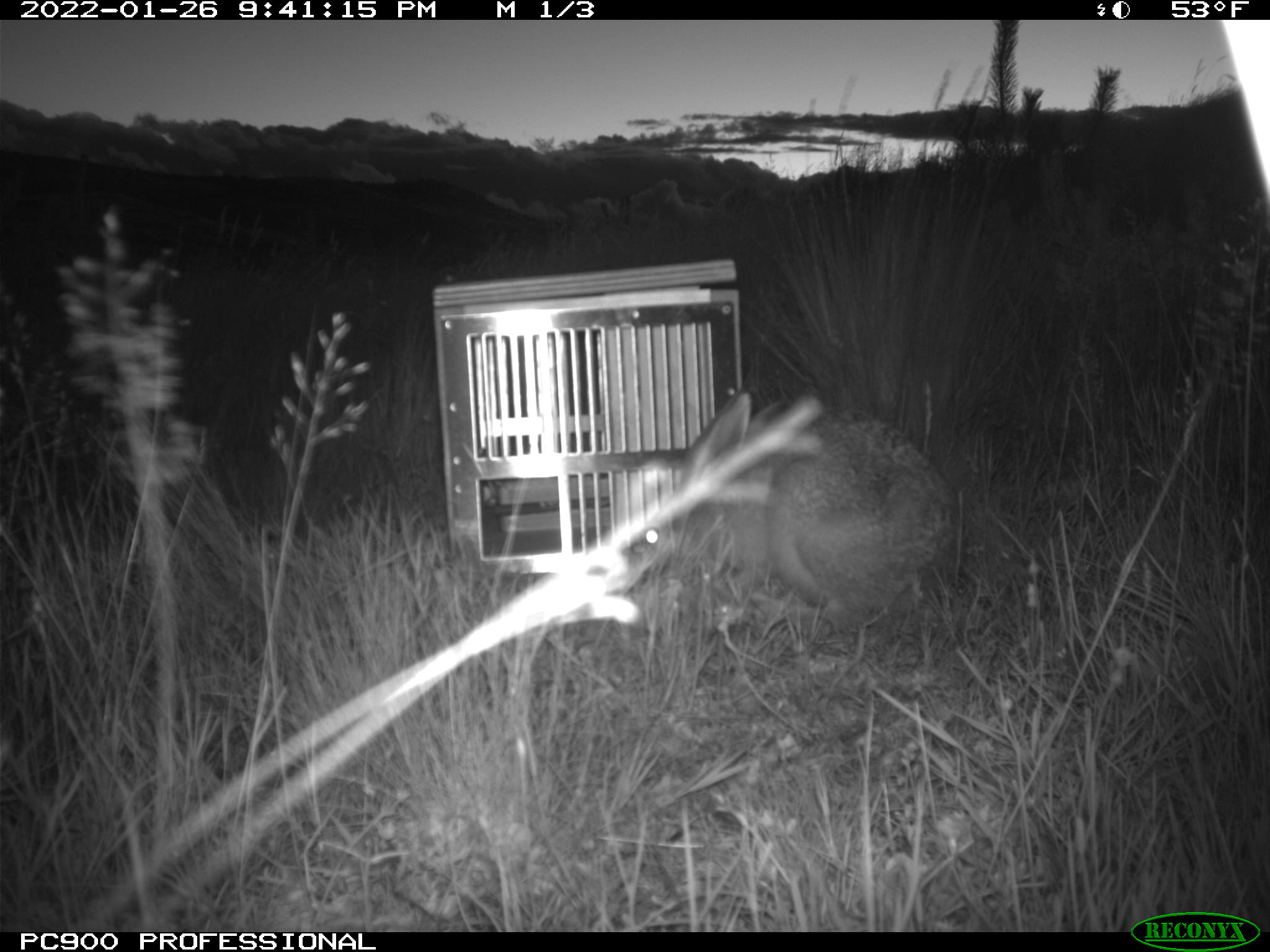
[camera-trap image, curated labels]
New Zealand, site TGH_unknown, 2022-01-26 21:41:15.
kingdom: Animalia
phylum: Chordata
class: Mammalia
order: Lagomorpha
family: Leporidae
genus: Lepus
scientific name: Lepus europaeus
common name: brown hare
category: hare